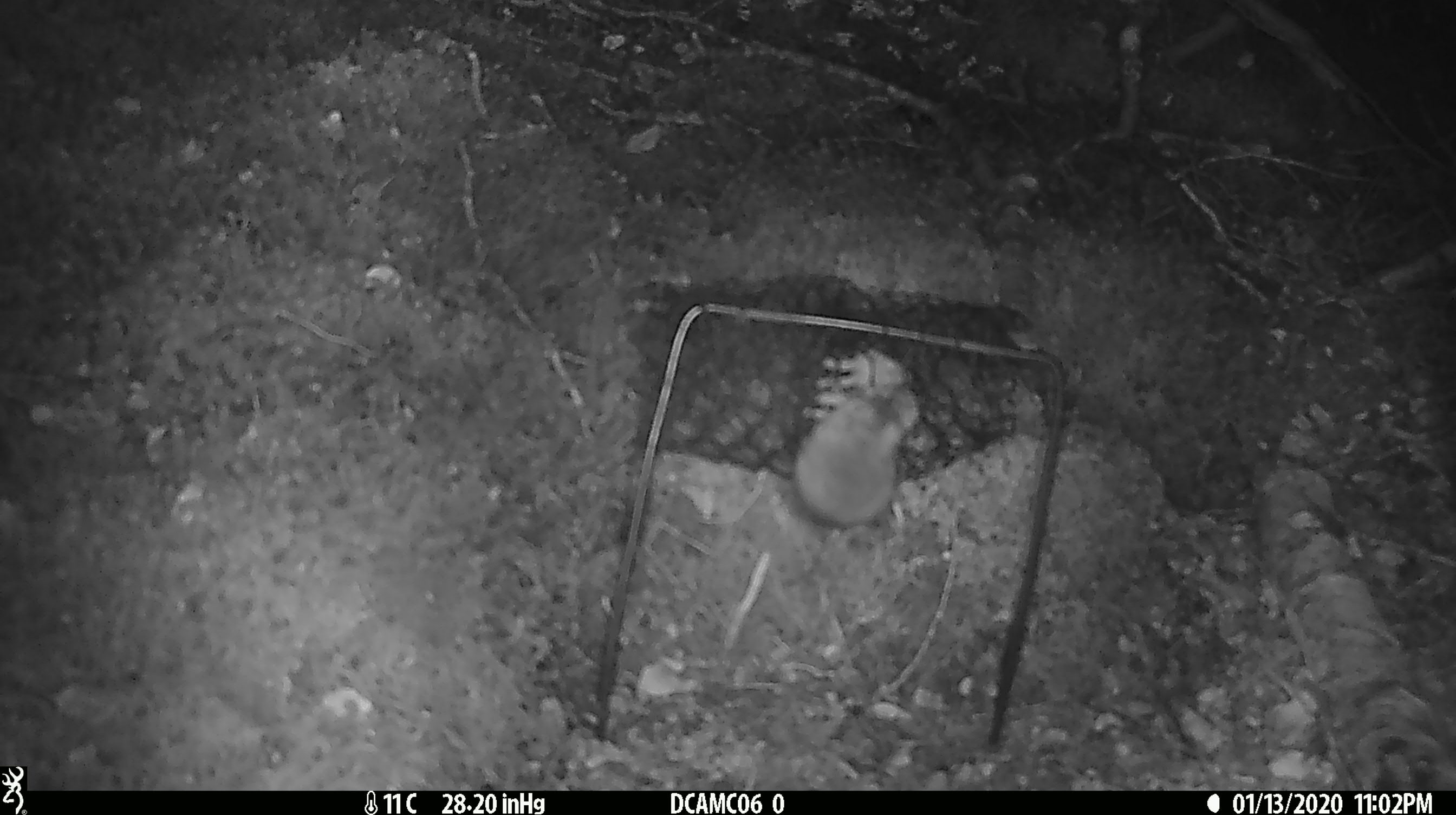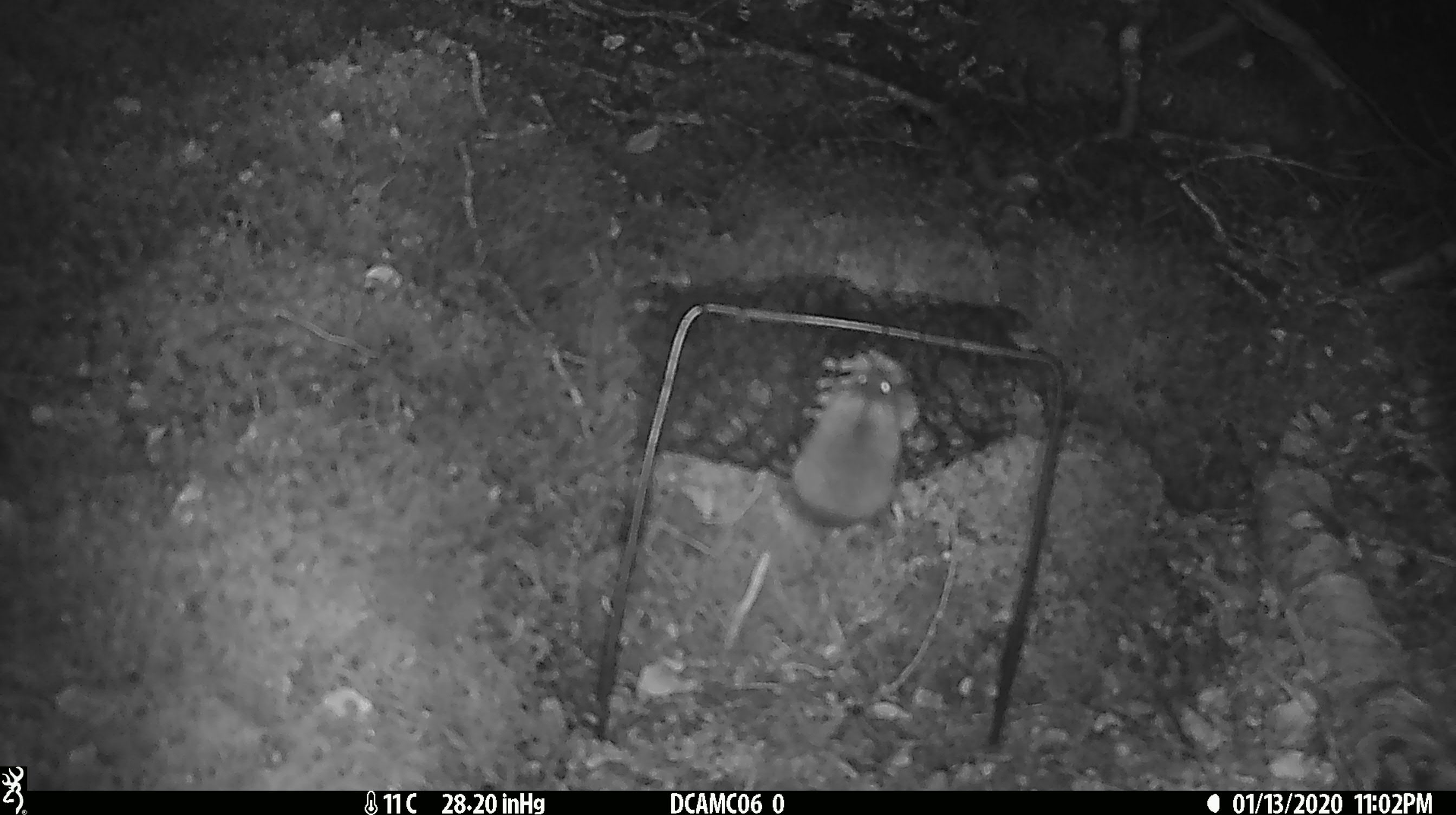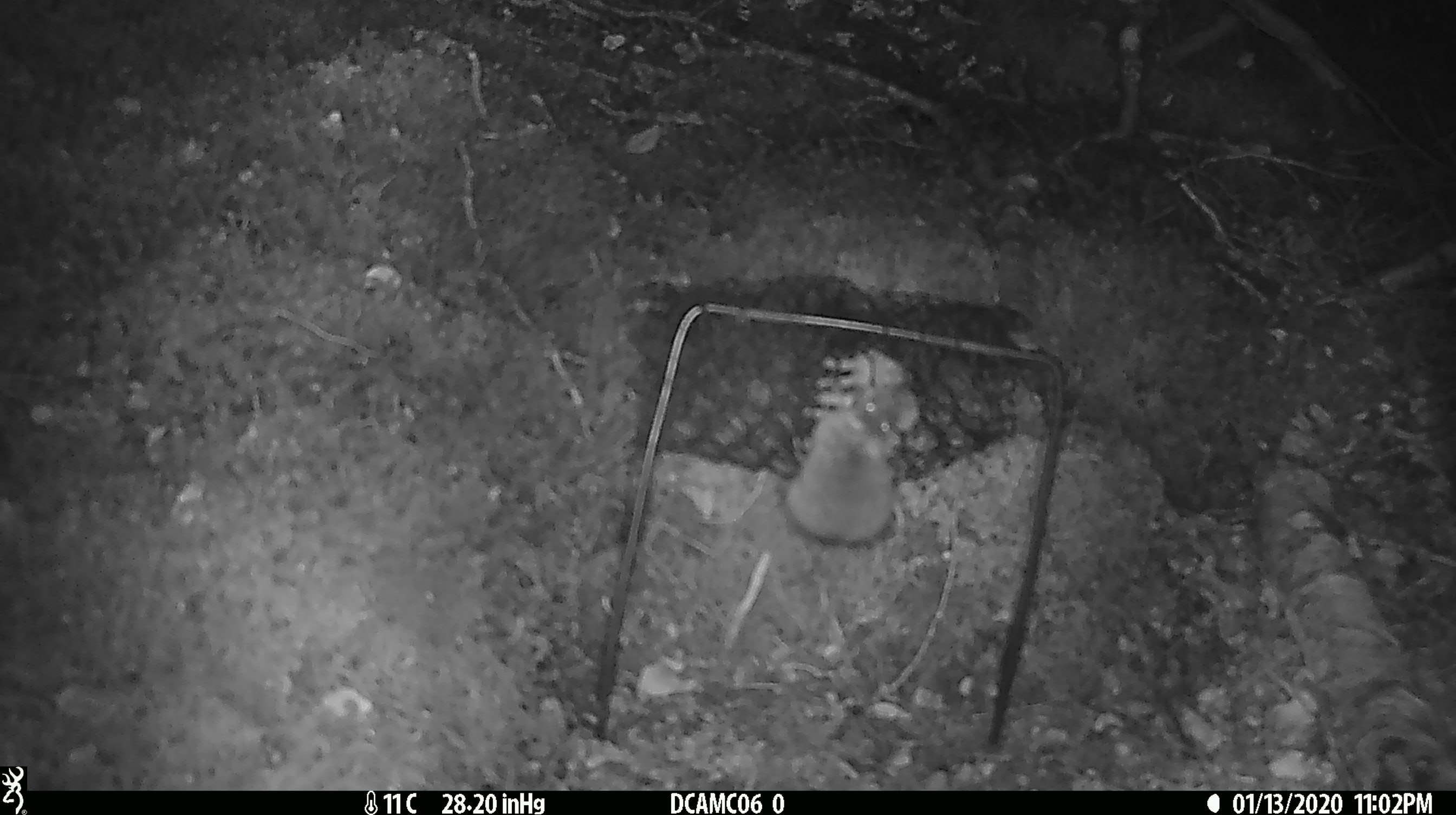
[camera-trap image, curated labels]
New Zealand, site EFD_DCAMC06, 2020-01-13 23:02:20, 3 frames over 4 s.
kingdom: Animalia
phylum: Chordata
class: Mammalia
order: Rodentia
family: Muridae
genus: Mus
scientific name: Mus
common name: mouse